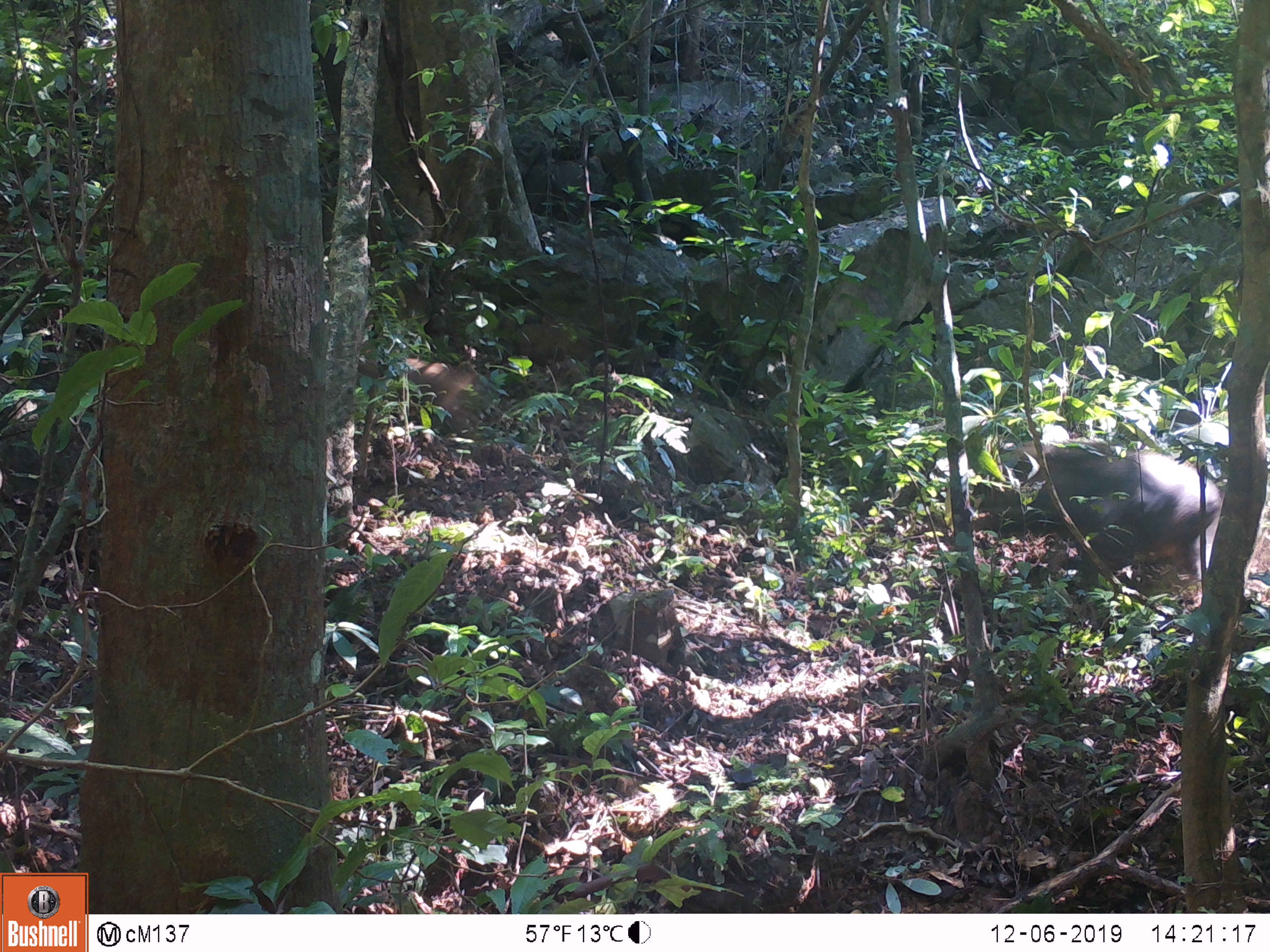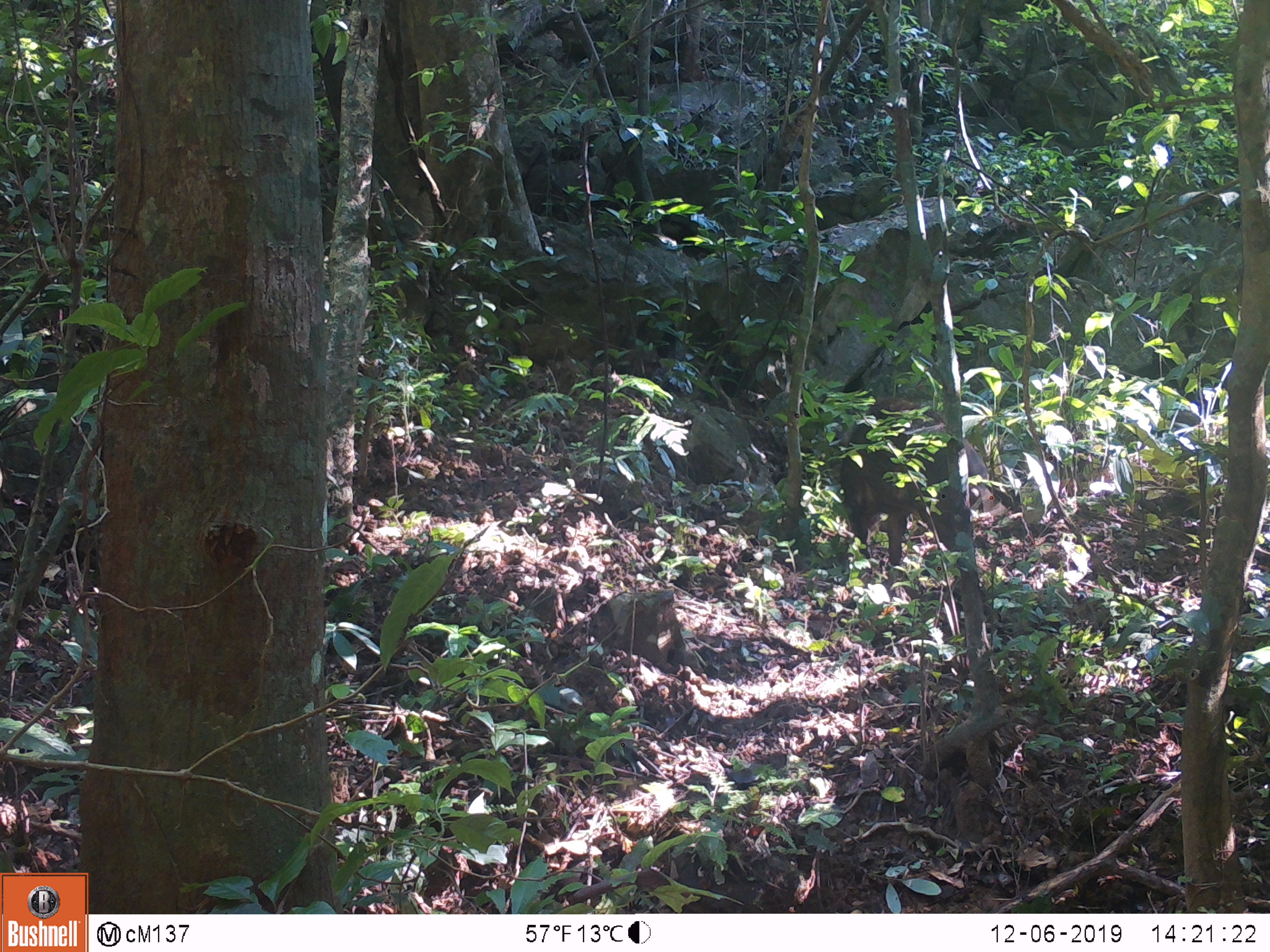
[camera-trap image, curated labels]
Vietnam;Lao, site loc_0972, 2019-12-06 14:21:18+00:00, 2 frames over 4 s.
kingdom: Animalia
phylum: Chordata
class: Mammalia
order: Artiodactyla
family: Suidae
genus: Sus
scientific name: Sus scrofa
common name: eurasian wild pig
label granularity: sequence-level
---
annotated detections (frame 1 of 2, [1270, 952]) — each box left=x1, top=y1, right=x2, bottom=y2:
eurasian wild pig: left=922, top=435, right=1221, bottom=603; left=353, top=344, right=491, bottom=436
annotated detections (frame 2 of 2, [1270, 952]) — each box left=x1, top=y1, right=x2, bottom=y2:
eurasian wild pig: left=836, top=396, right=989, bottom=592